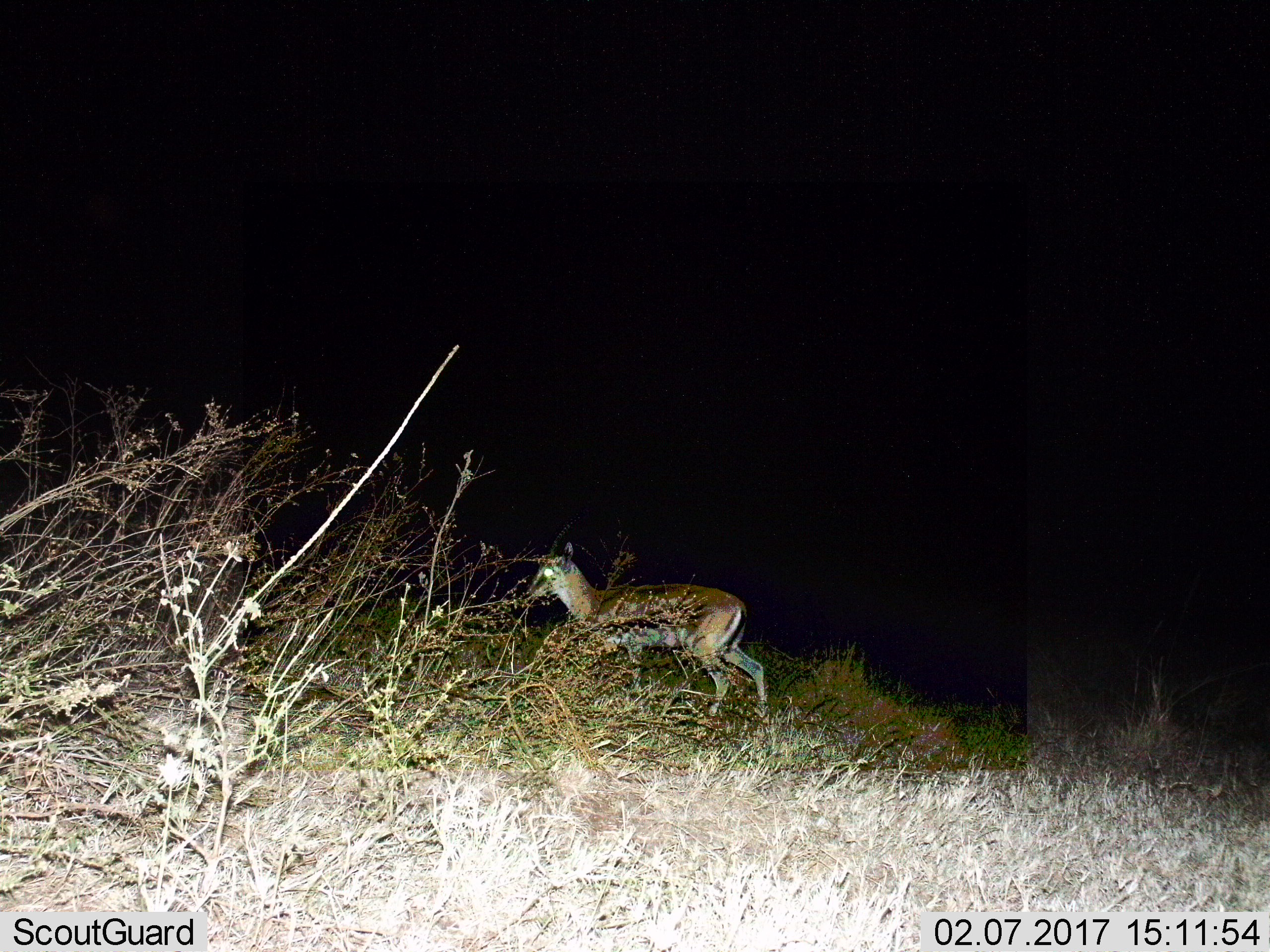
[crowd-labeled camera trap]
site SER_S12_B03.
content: unidentified animal